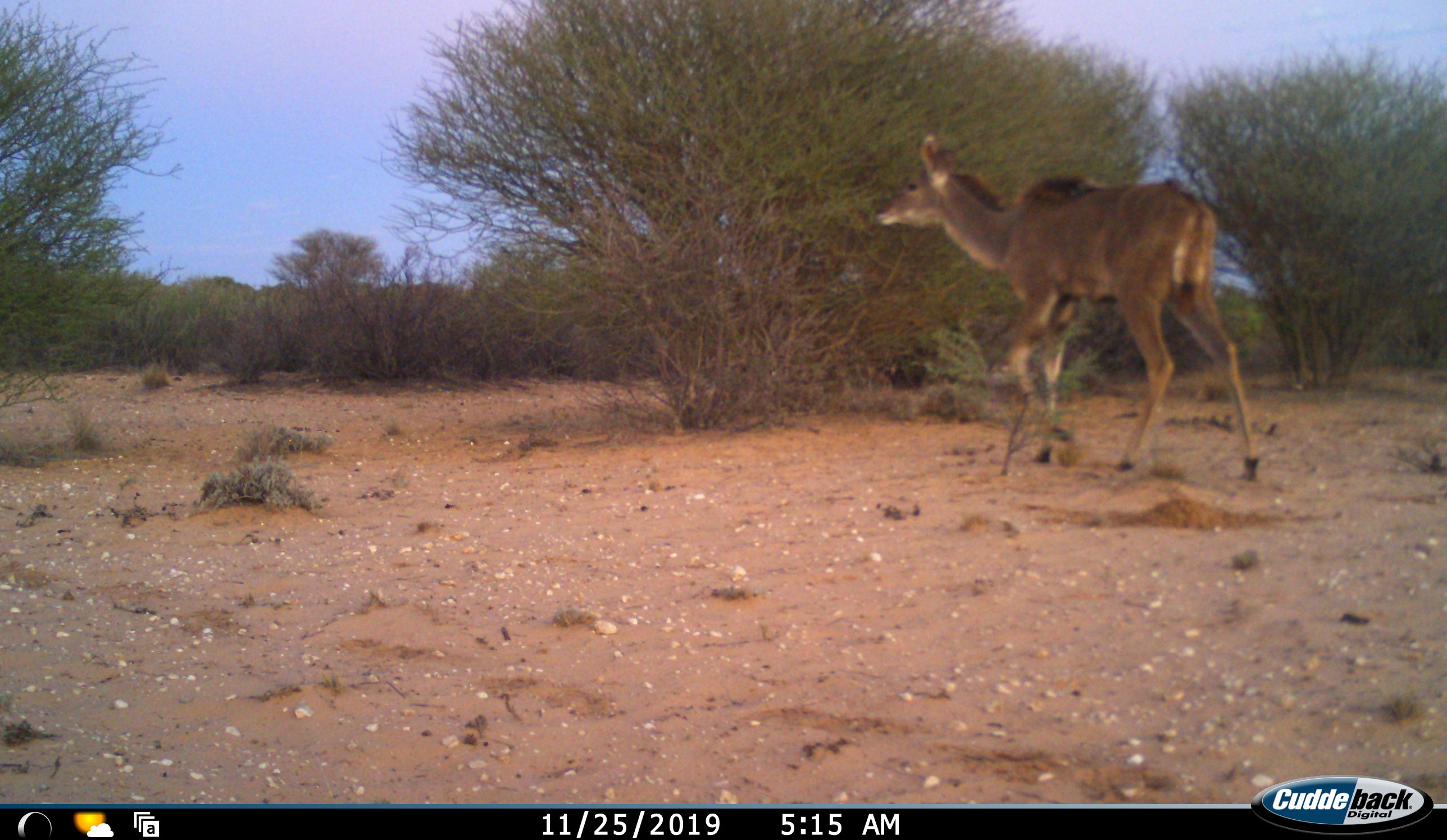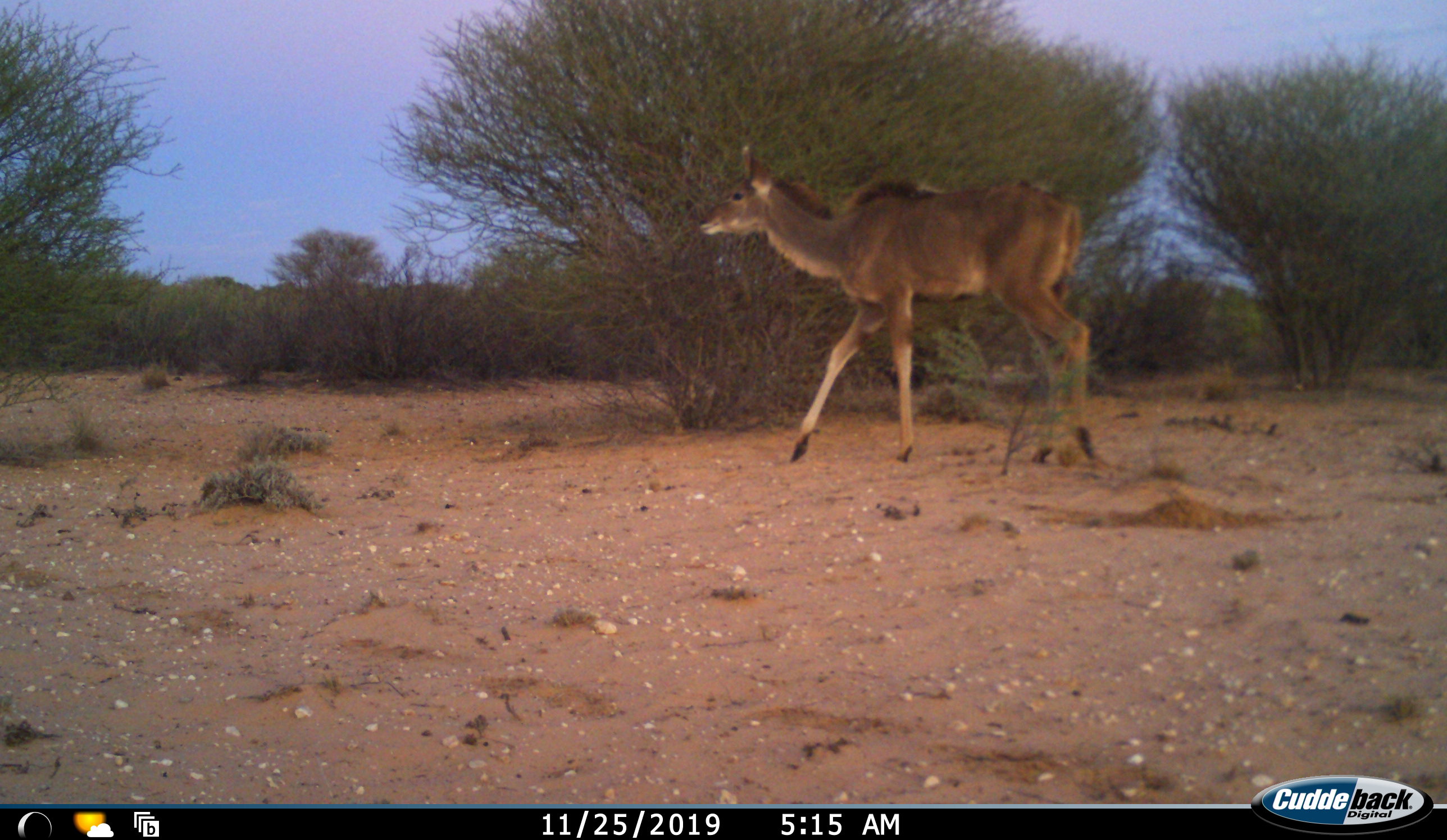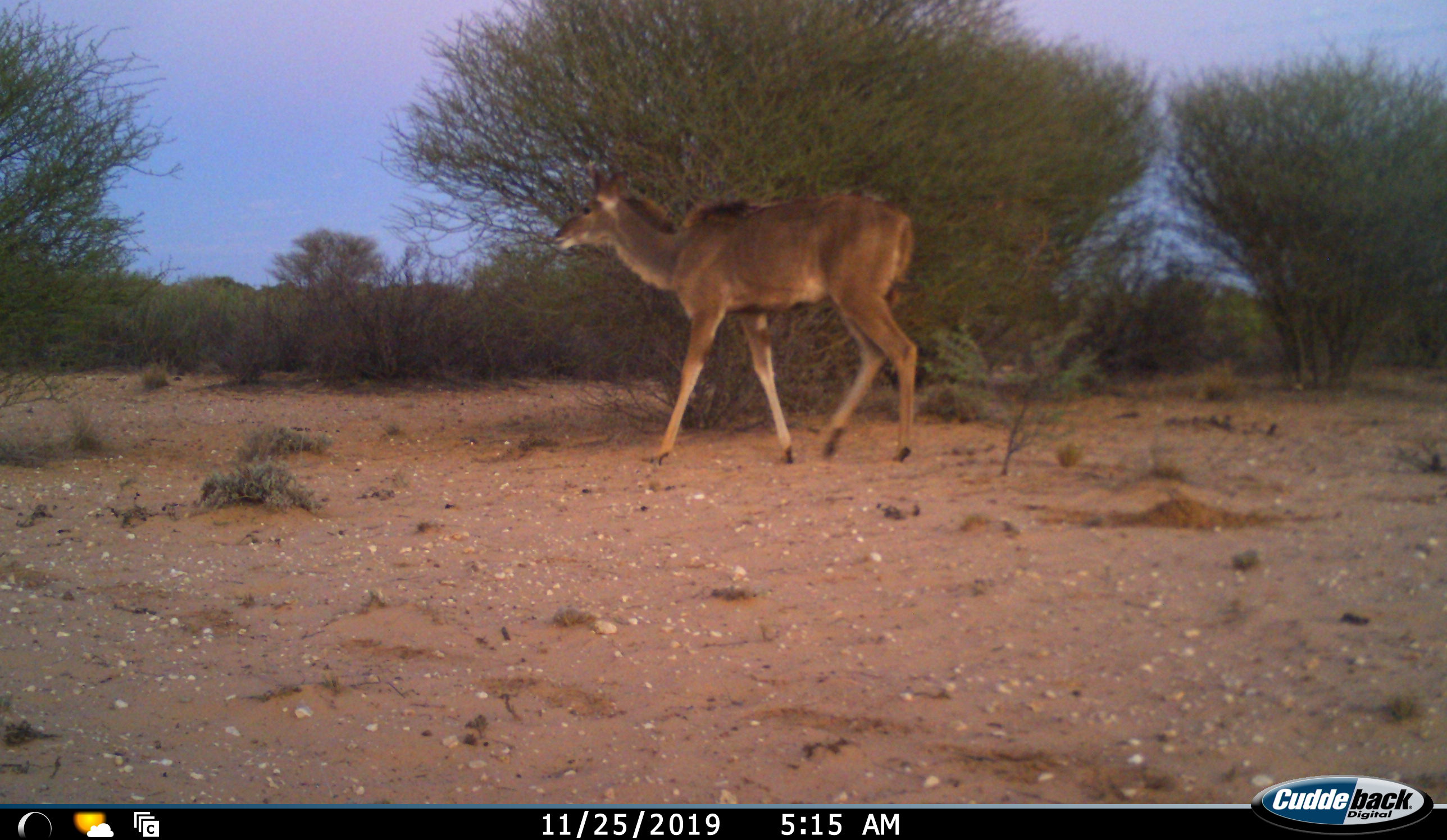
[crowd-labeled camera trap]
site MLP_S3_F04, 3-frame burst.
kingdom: Animalia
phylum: Chordata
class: Mammalia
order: Artiodactyla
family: Bovidae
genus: Tragelaphus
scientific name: Tragelaphus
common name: kudu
Kudu (Tragelaphus), count 1. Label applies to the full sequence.